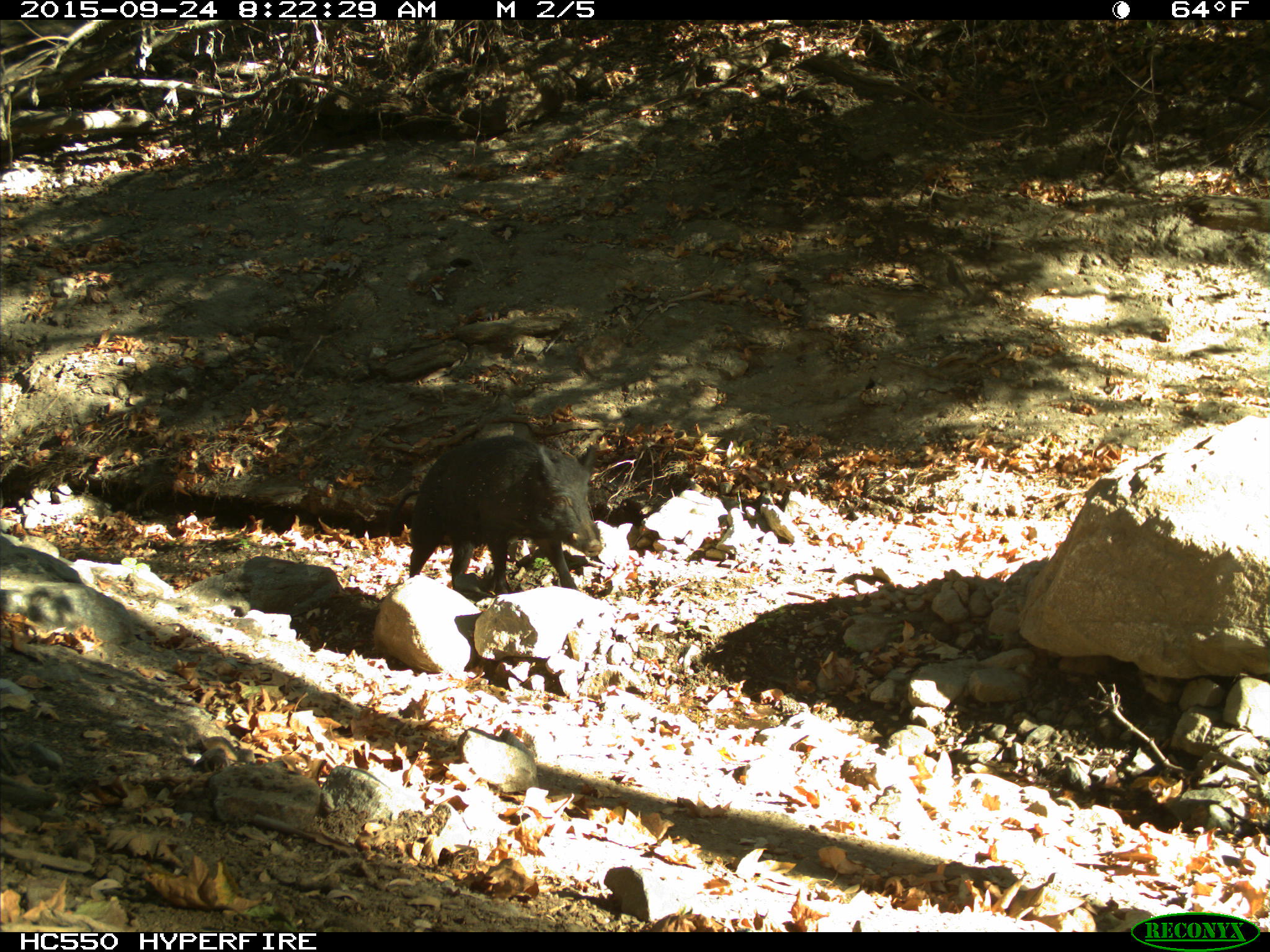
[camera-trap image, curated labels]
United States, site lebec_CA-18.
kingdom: Animalia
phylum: Chordata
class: Mammalia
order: Artiodactyla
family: Suidae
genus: Sus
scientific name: Sus scrofa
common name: wild boar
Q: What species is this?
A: Sus scrofa (wild boar).